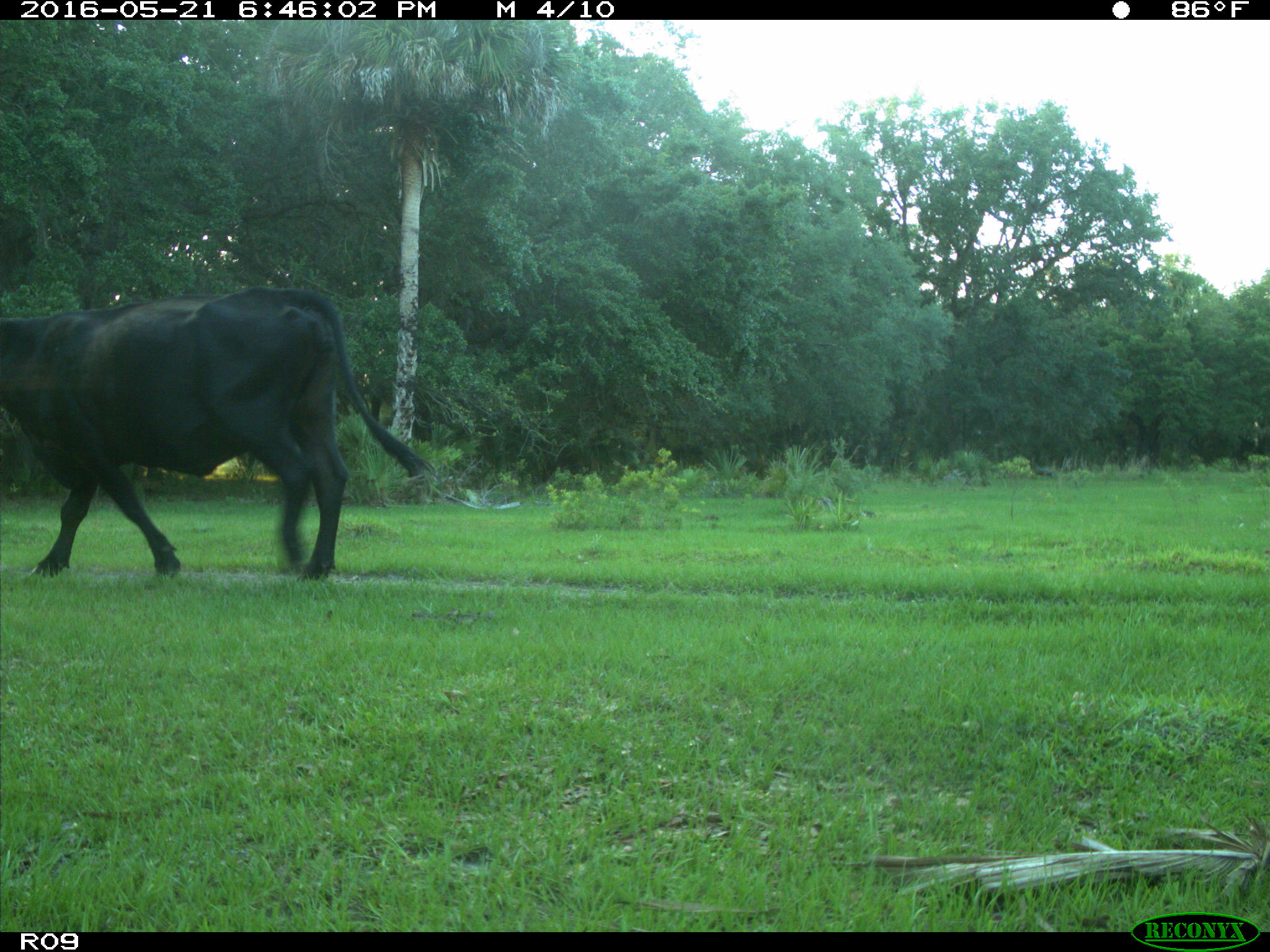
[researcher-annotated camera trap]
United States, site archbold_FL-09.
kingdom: Animalia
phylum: Chordata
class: Mammalia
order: Artiodactyla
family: Bovidae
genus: Bos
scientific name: Bos taurus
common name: domestic cow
Bos taurus (domestic cow).